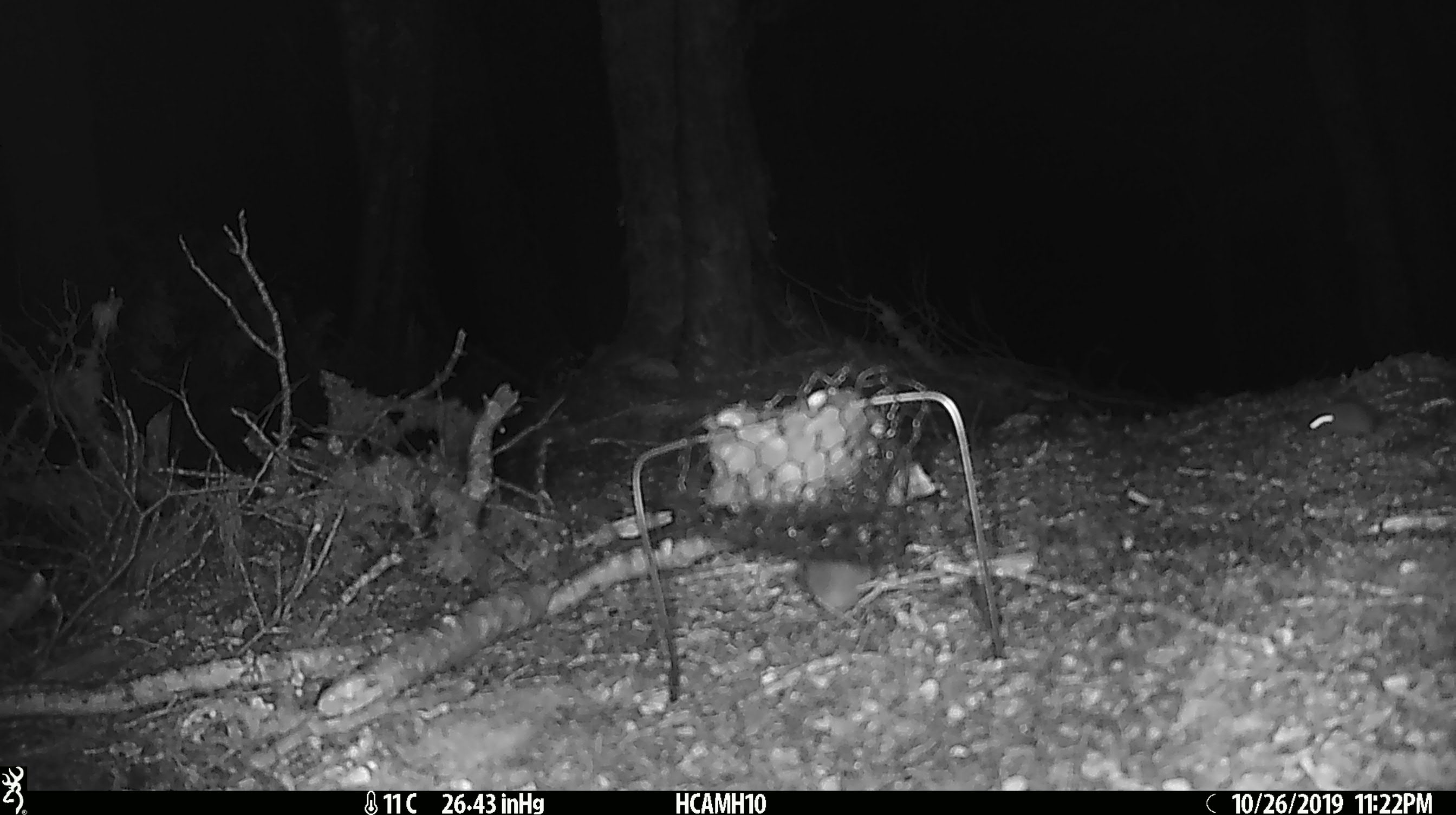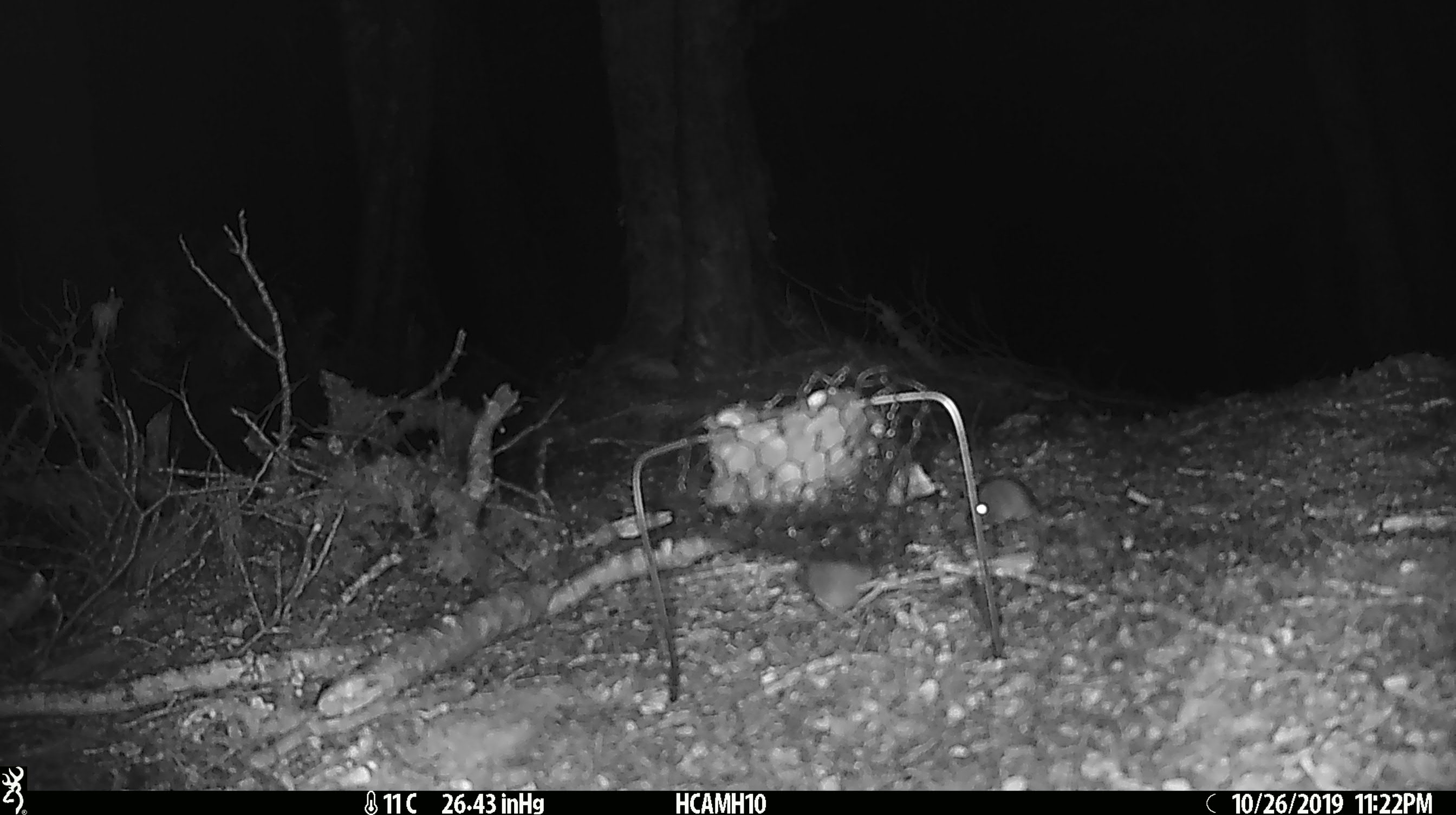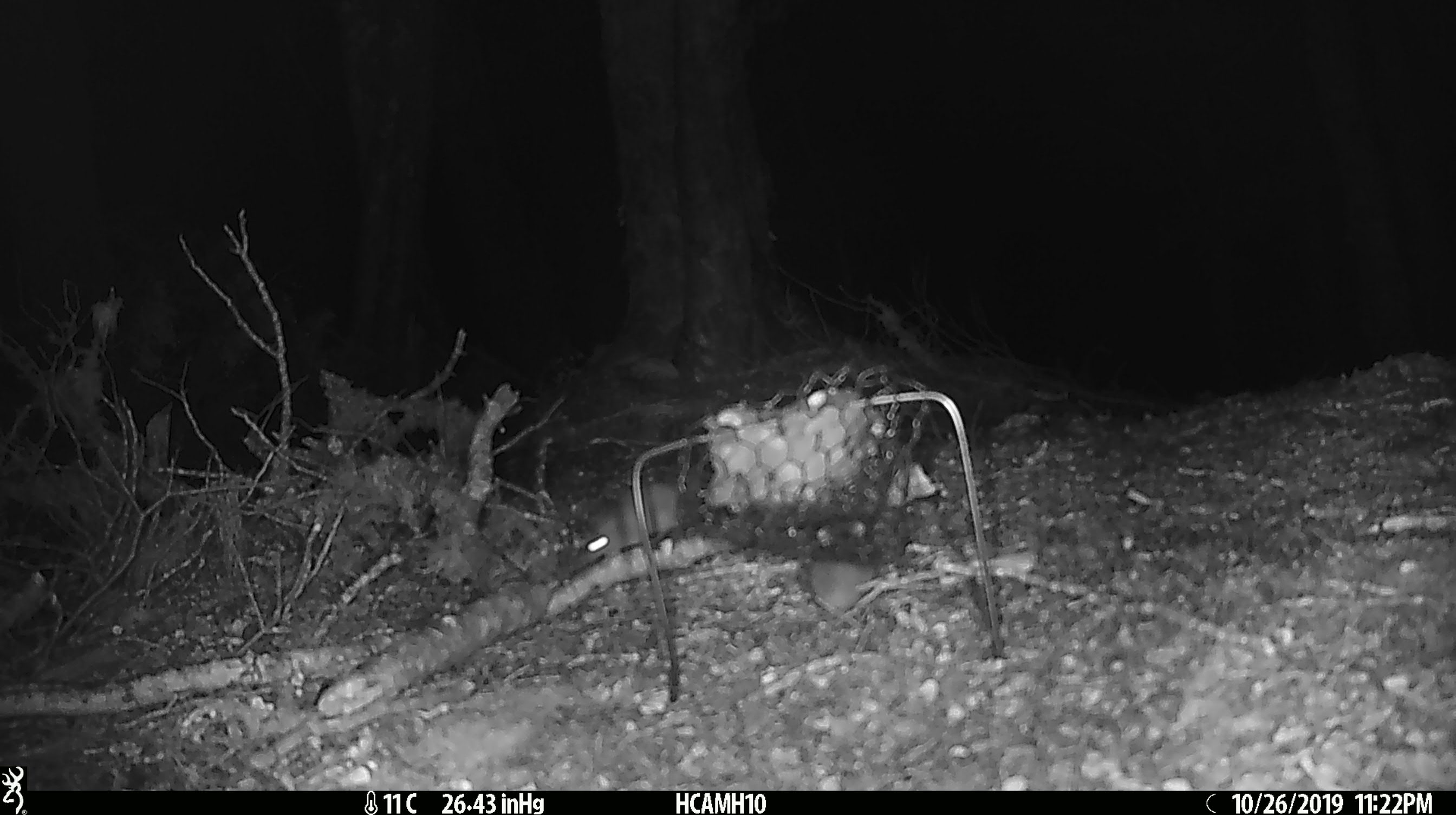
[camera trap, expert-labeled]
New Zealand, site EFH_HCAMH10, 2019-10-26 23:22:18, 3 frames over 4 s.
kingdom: Animalia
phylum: Chordata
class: Mammalia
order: Rodentia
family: Muridae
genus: Mus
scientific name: Mus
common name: mouse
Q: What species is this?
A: Mouse (Mus).